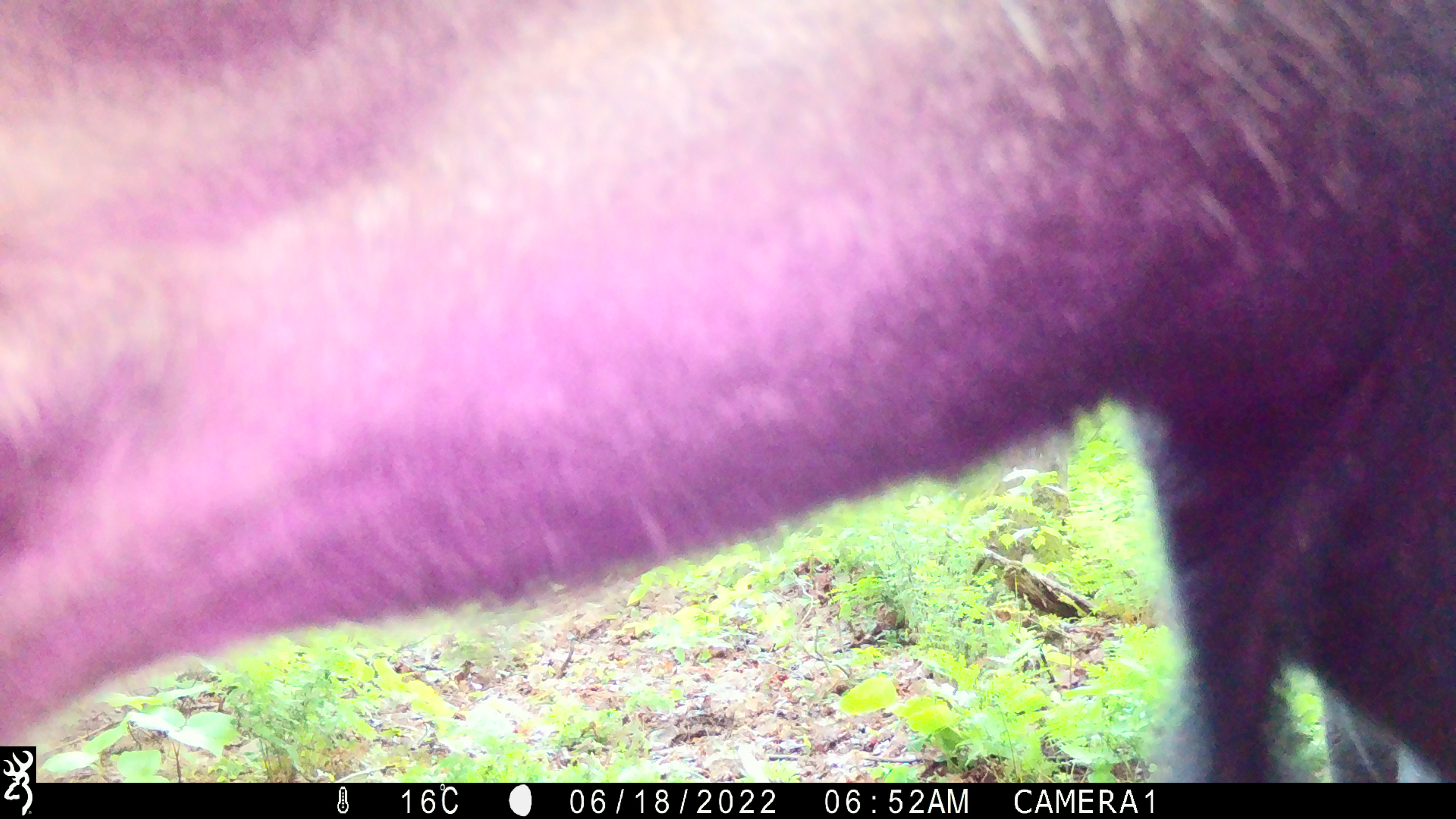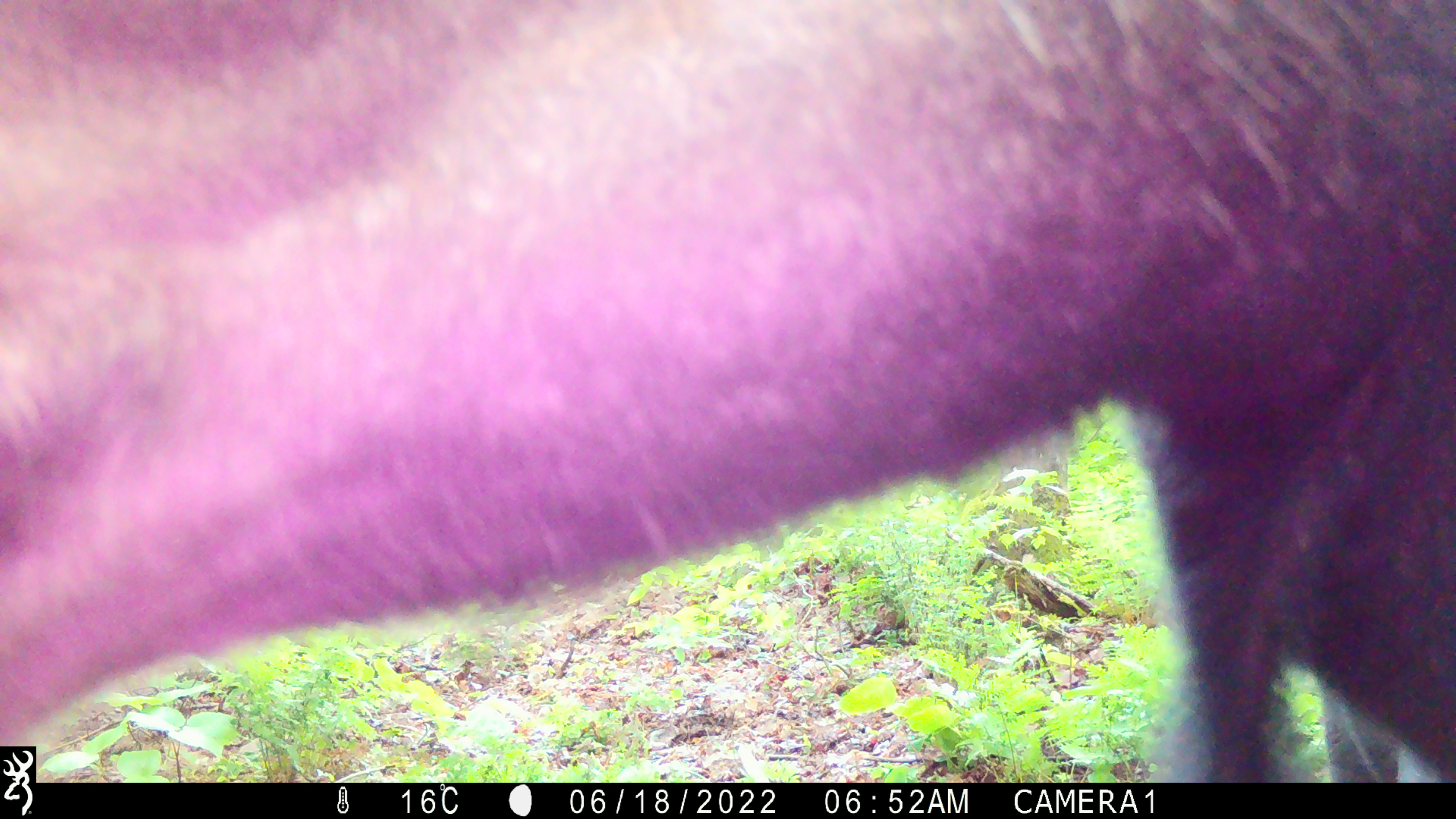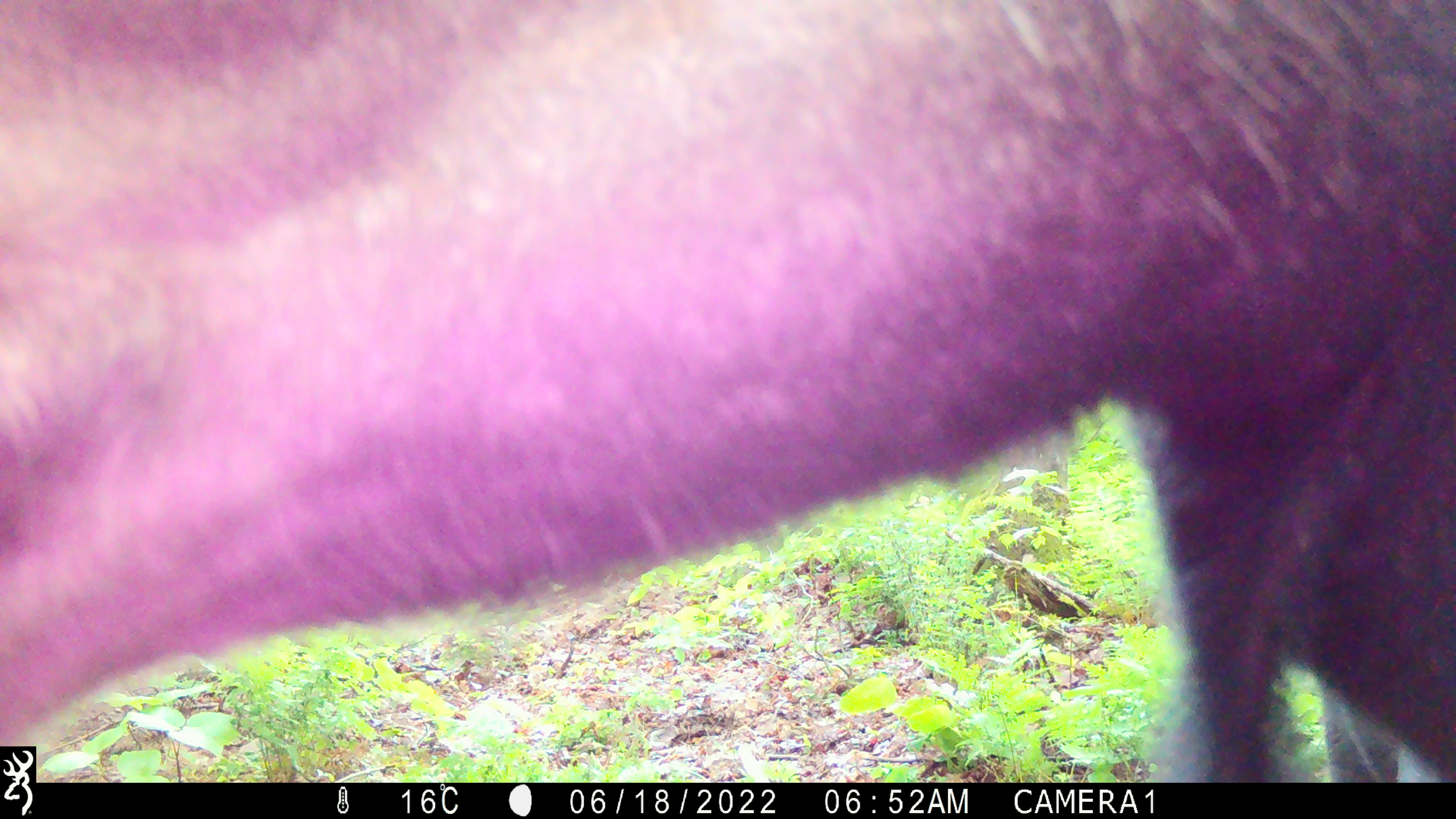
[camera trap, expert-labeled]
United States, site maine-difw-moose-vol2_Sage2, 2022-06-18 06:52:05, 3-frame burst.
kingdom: Animalia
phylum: Chordata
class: Mammalia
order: Artiodactyla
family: Cervidae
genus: Alces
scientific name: Alces alces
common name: moose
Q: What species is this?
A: Moose (Alces alces).